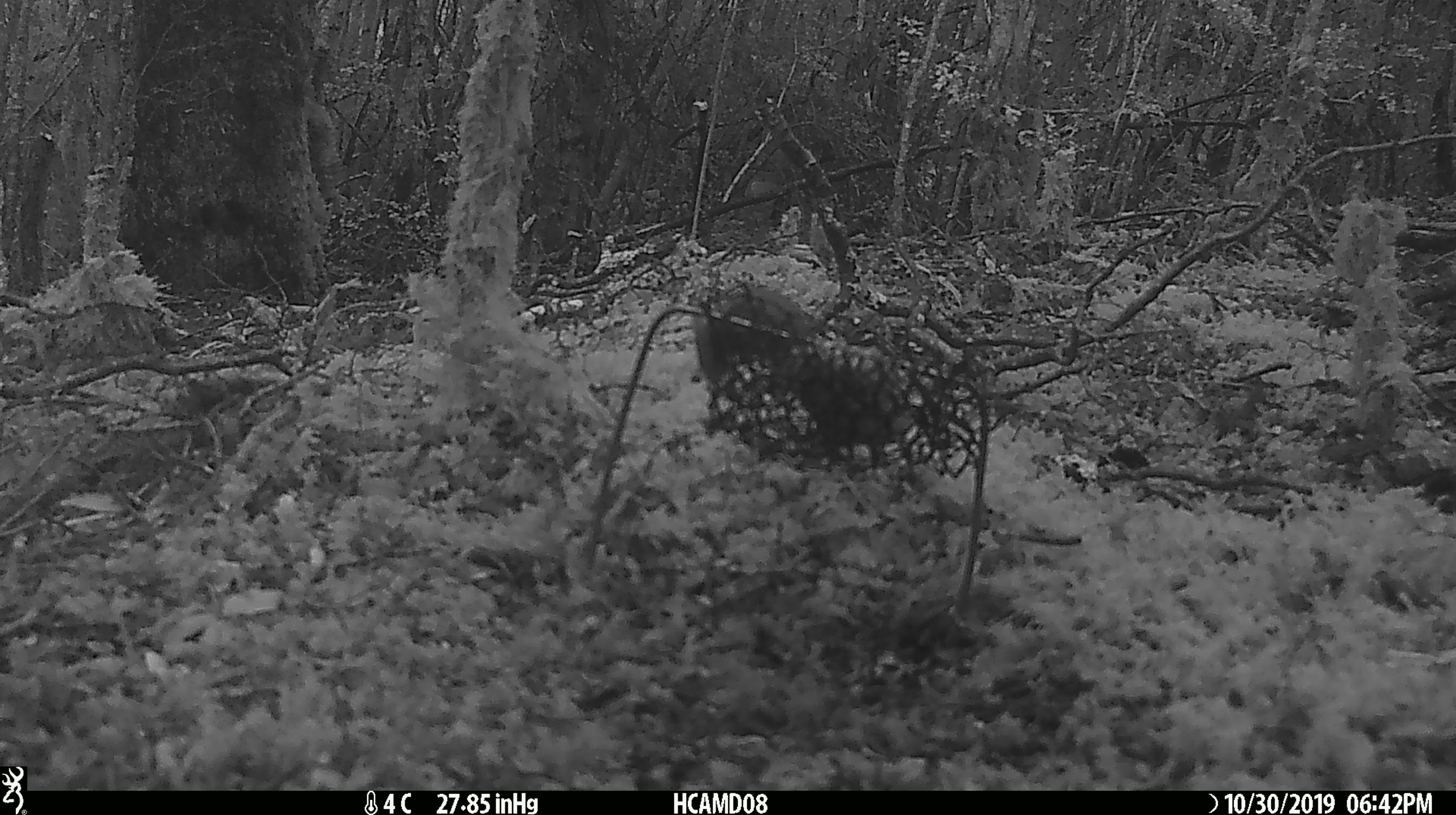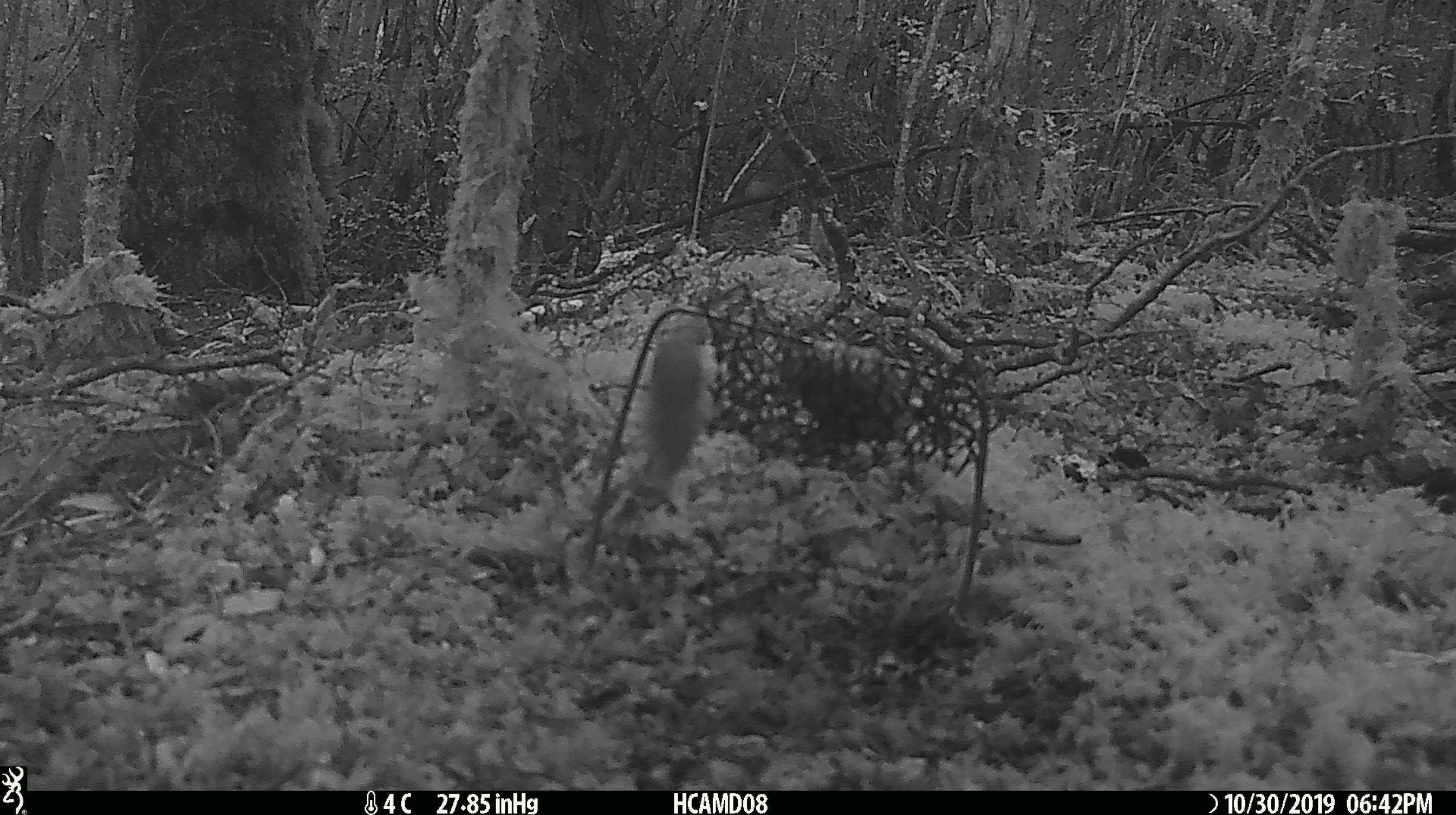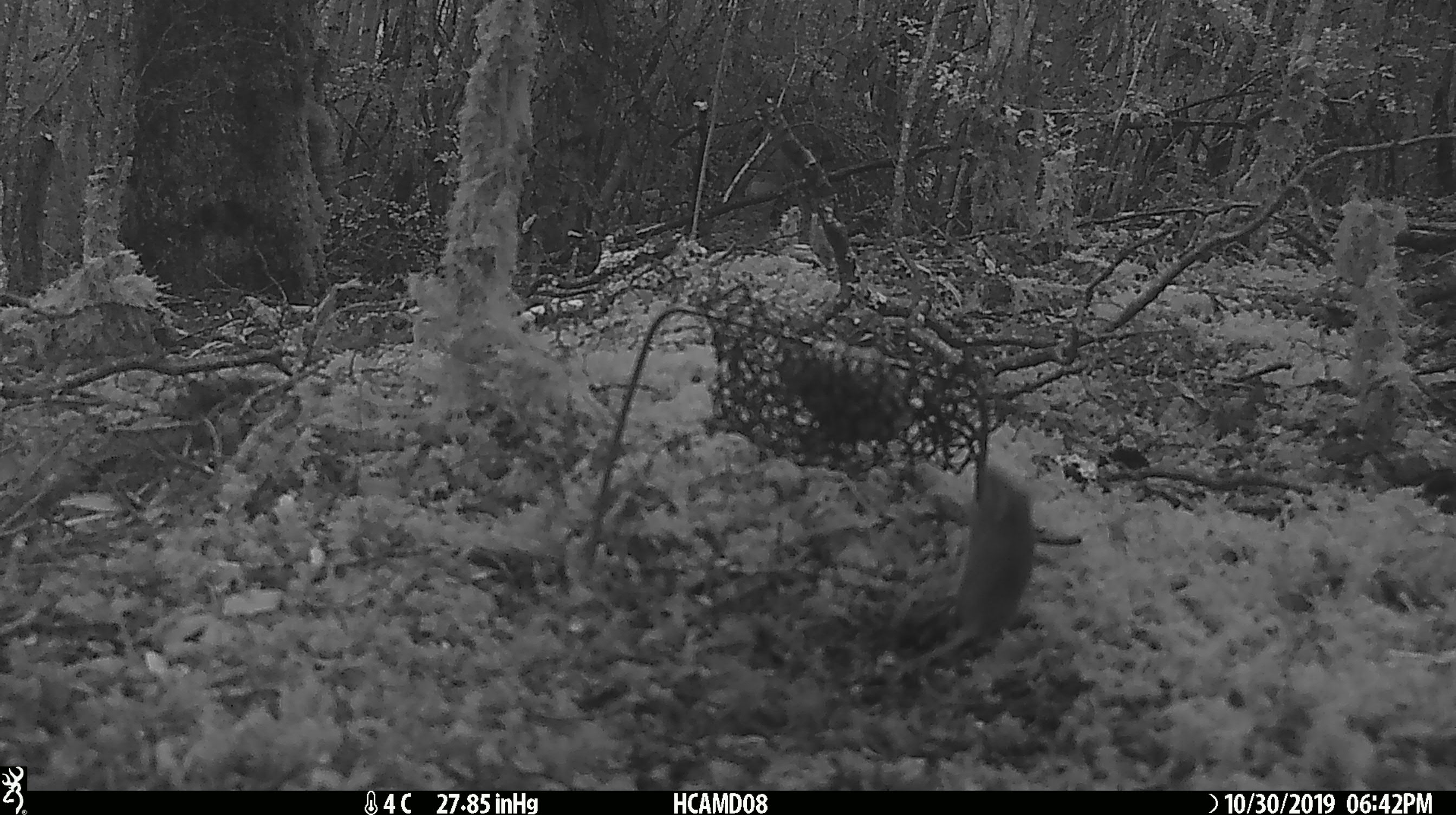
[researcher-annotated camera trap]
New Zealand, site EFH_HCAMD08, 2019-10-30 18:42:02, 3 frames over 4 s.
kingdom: Animalia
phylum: Chordata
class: Mammalia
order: Rodentia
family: Muridae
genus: Mus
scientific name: Mus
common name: mouse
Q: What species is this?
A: Mouse (Mus).